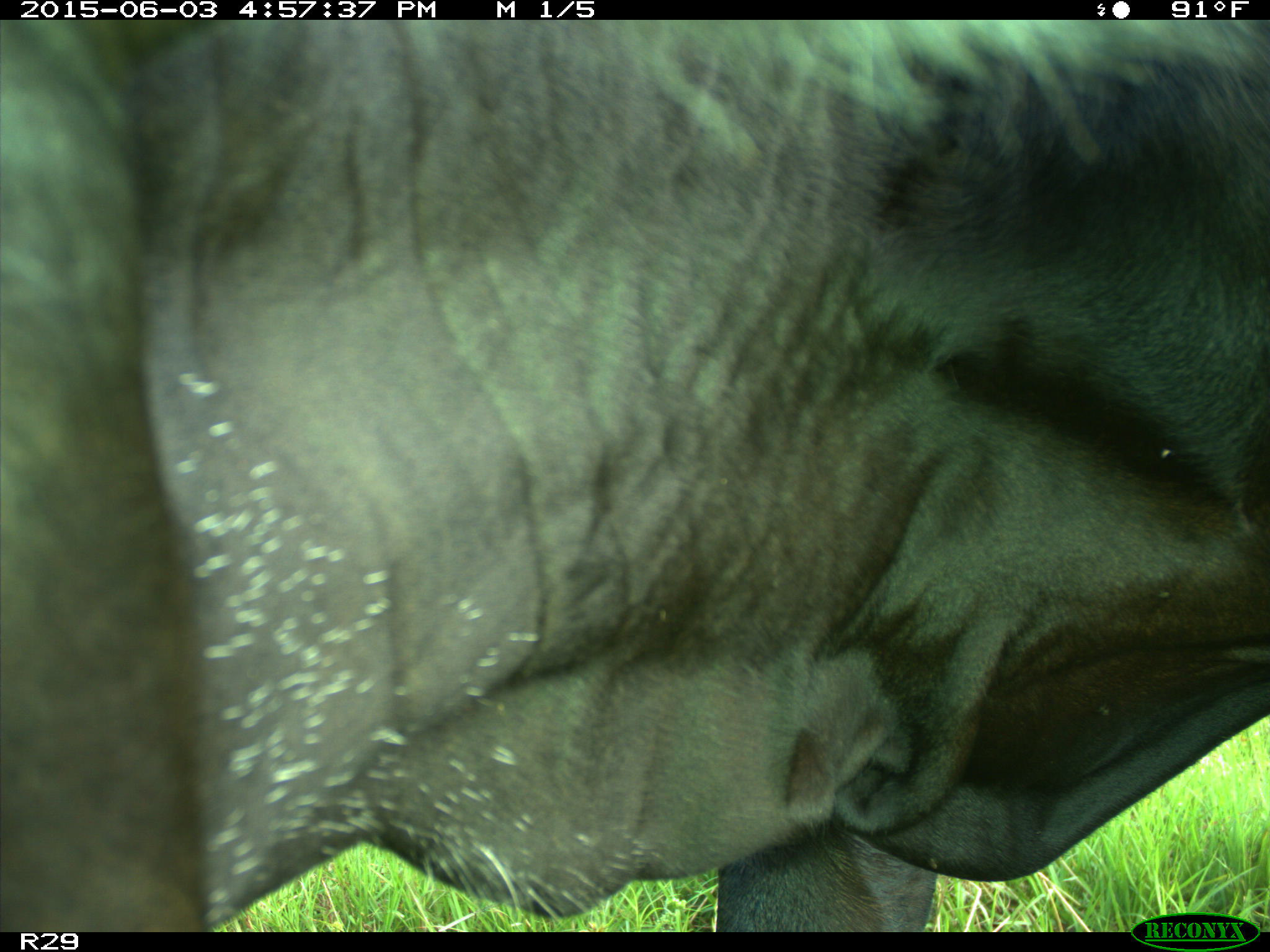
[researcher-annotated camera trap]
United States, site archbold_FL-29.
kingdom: Animalia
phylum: Chordata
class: Mammalia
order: Artiodactyla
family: Bovidae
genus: Bos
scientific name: Bos taurus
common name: domestic cow